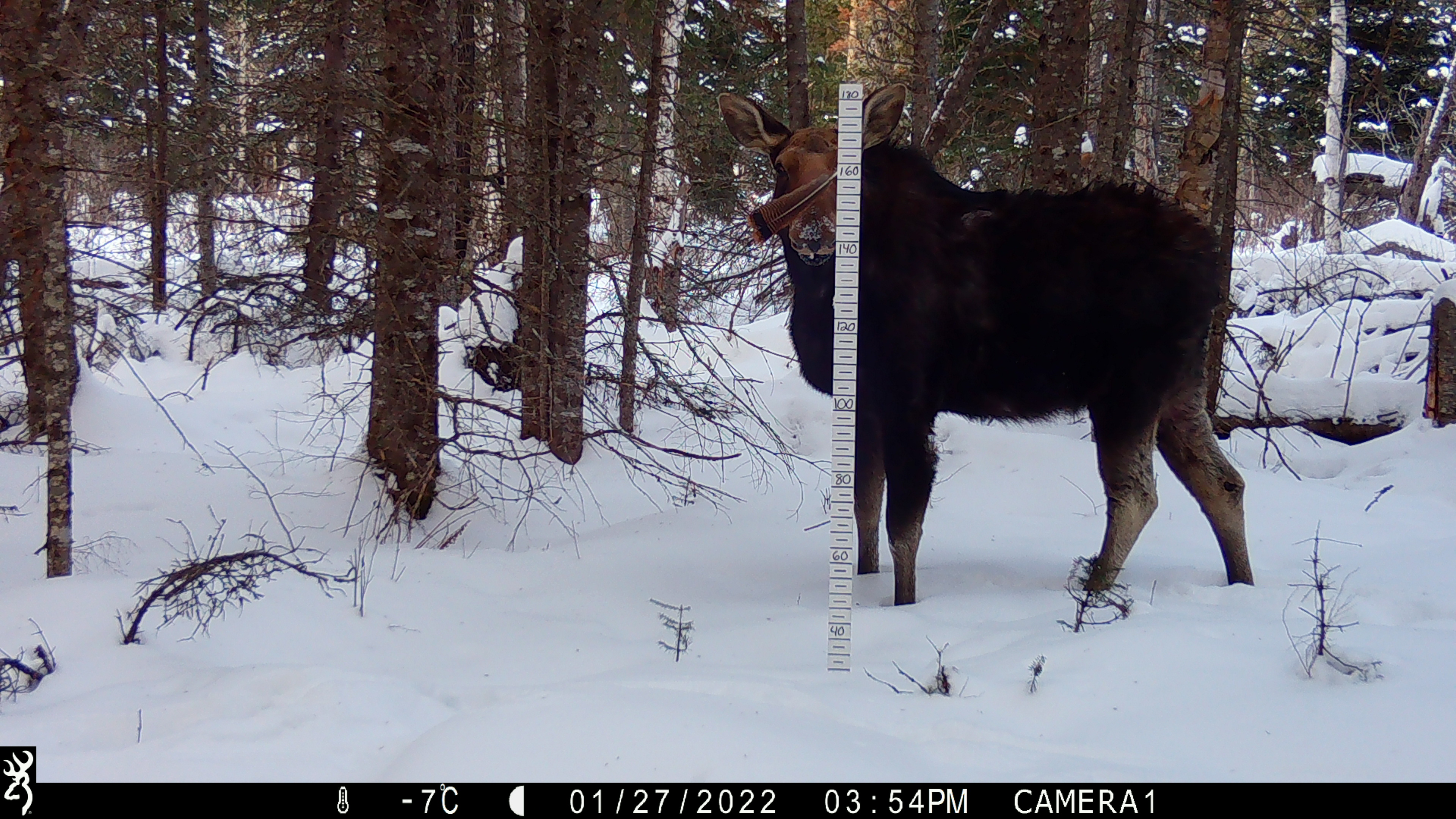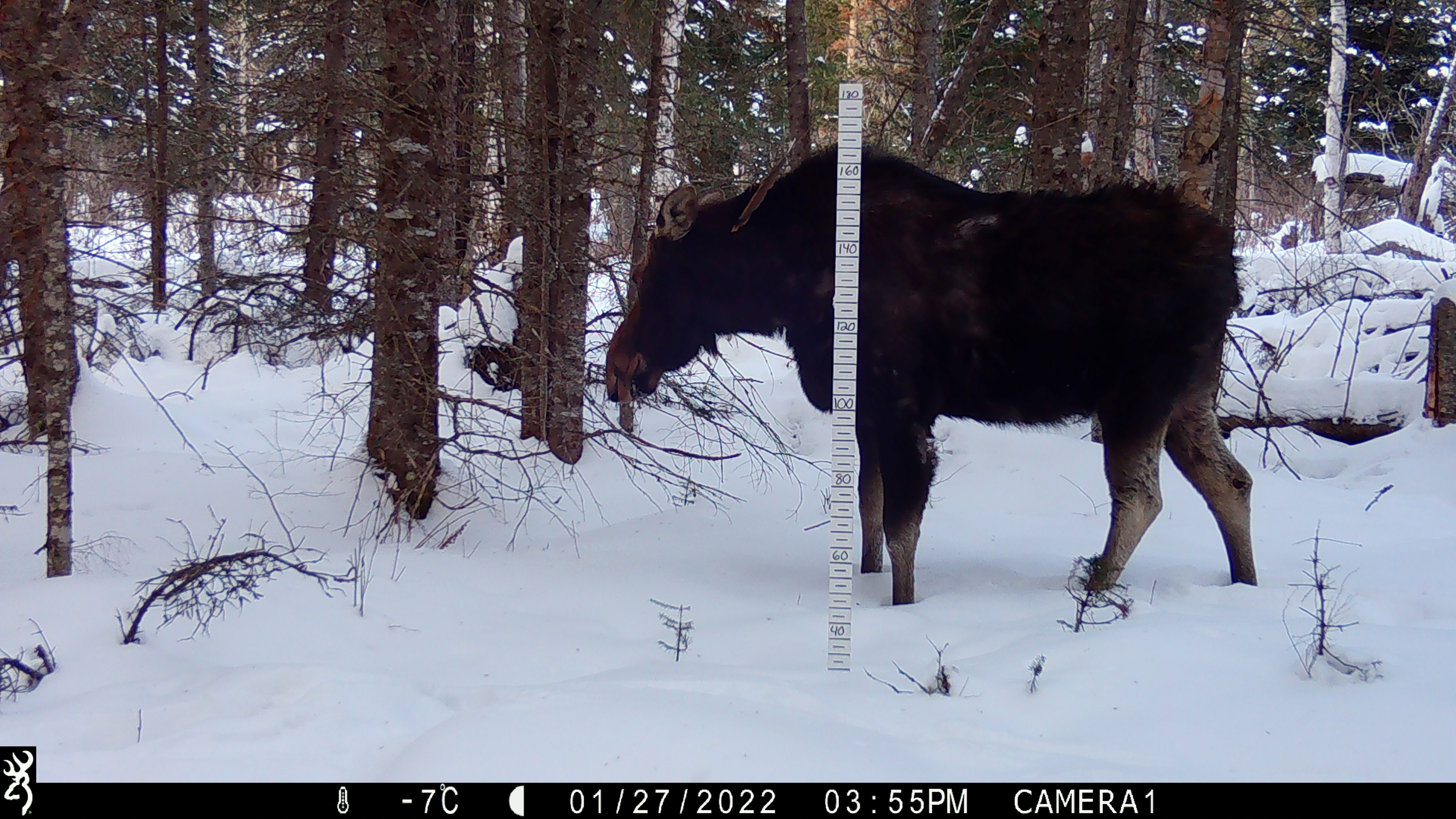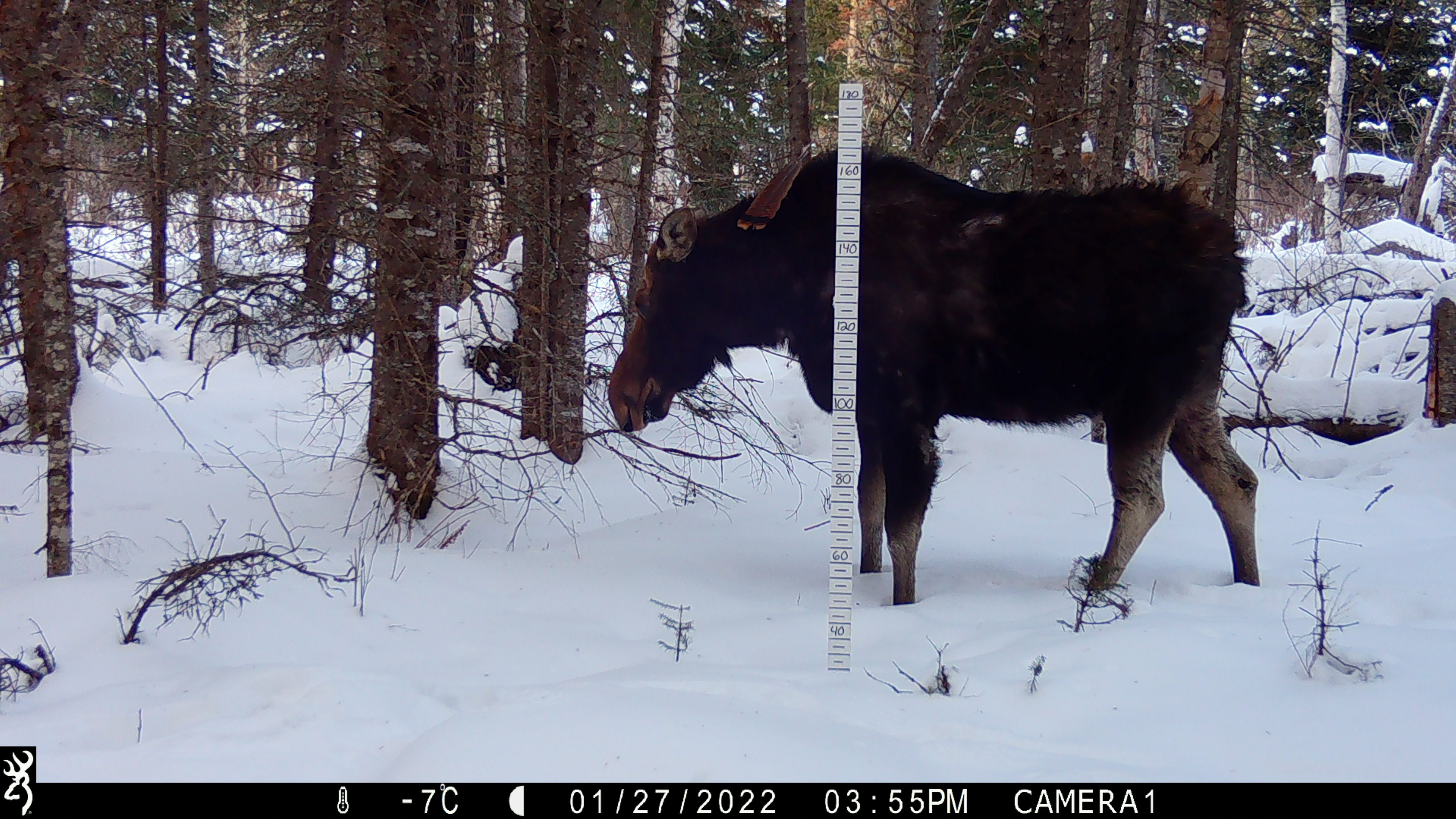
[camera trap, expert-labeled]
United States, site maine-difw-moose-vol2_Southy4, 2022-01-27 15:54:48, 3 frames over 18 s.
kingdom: Animalia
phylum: Chordata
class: Mammalia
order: Artiodactyla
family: Cervidae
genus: Alces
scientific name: Alces alces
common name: moose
Moose (Alces alces).